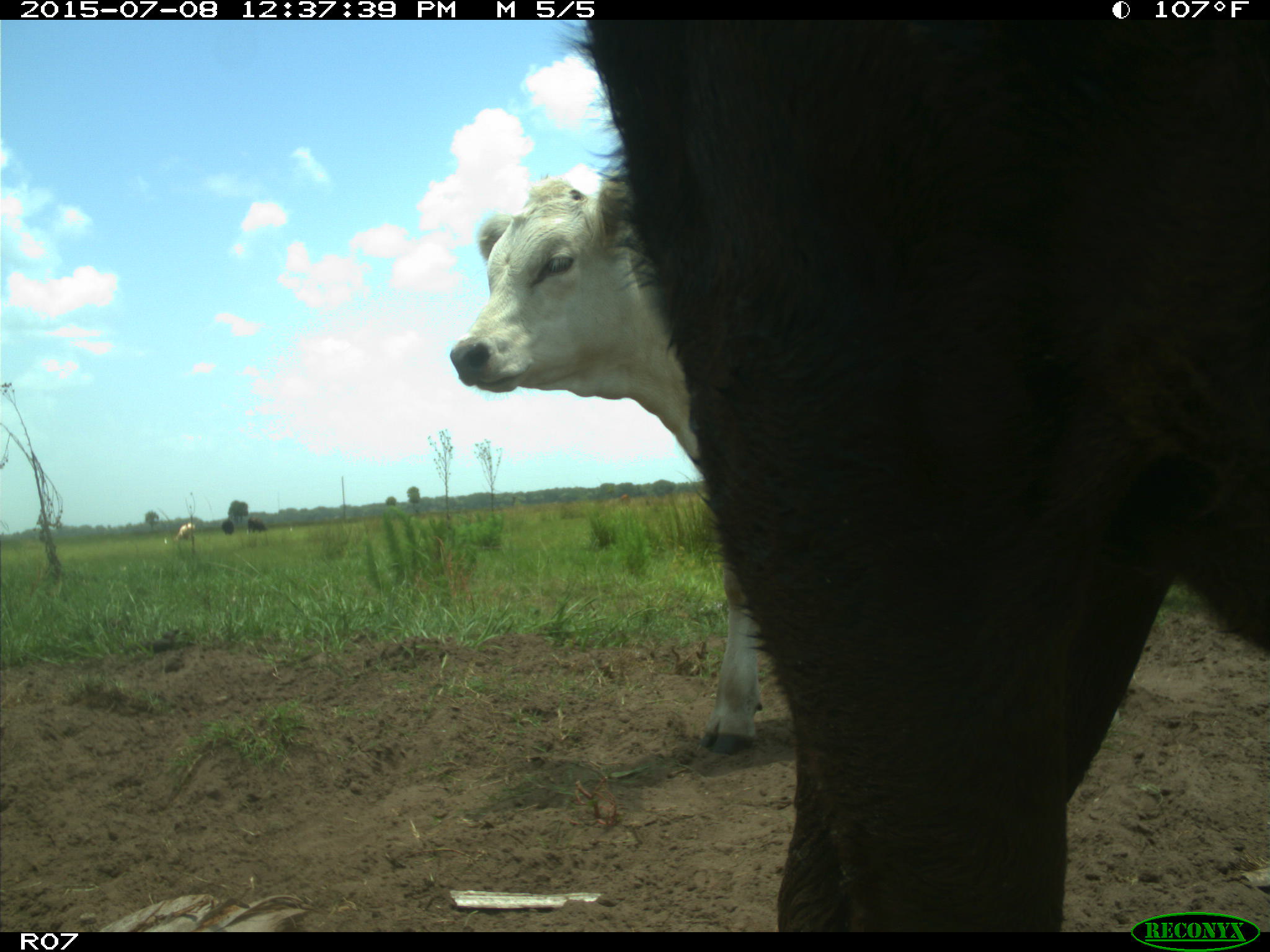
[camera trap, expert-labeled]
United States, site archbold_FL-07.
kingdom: Animalia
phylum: Chordata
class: Mammalia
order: Artiodactyla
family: Bovidae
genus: Bos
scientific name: Bos taurus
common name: domestic cow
Bos taurus (domestic cow).